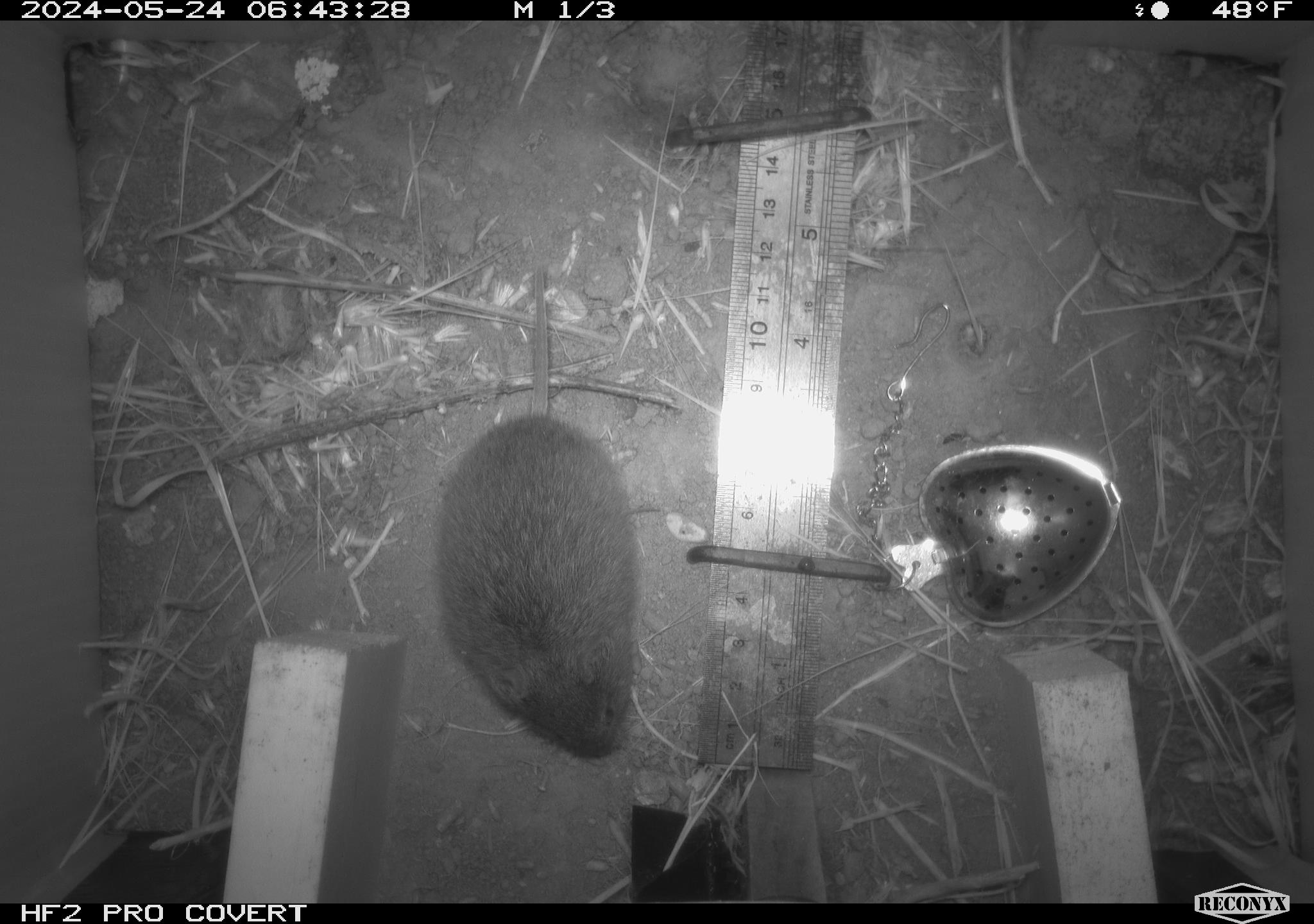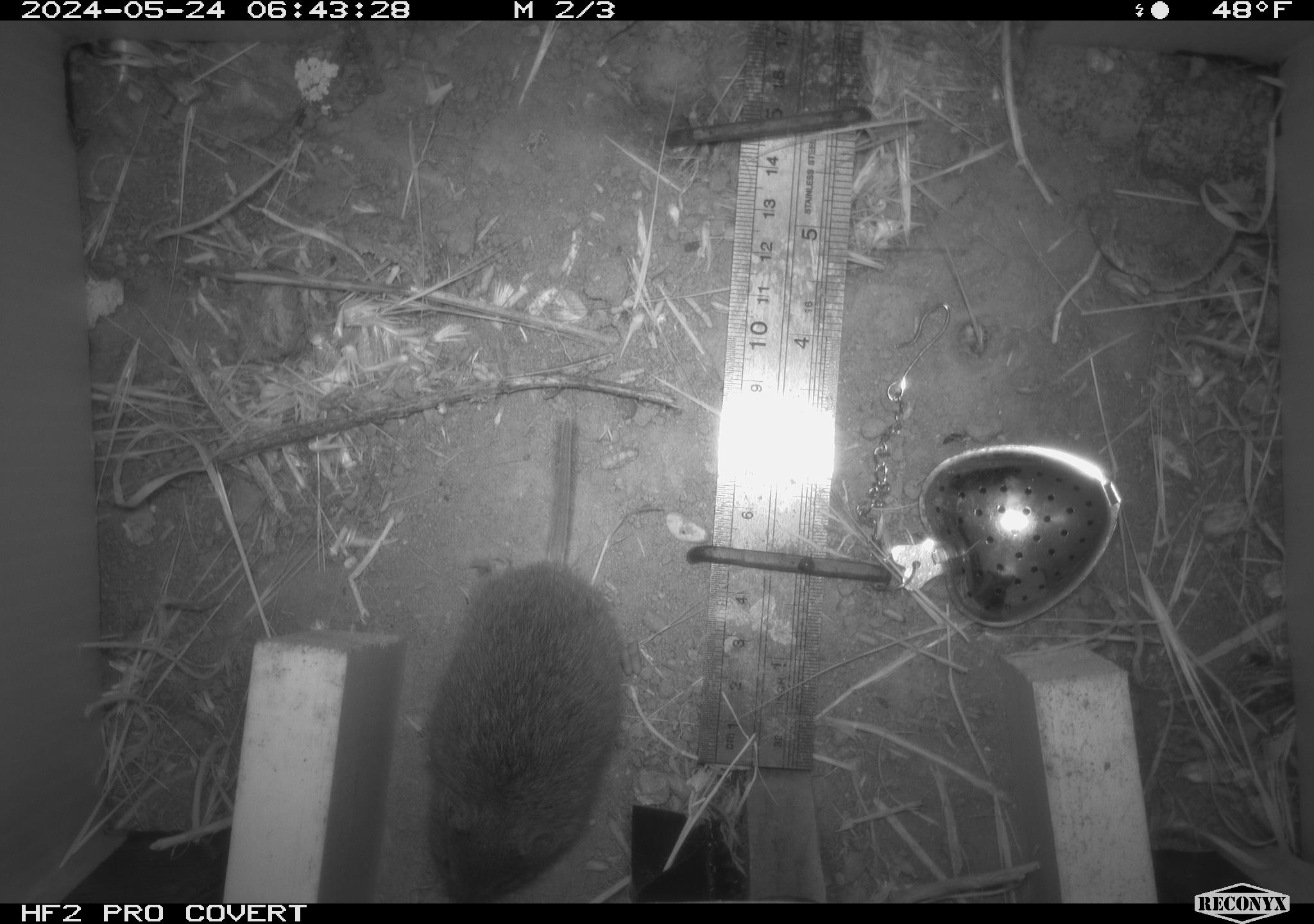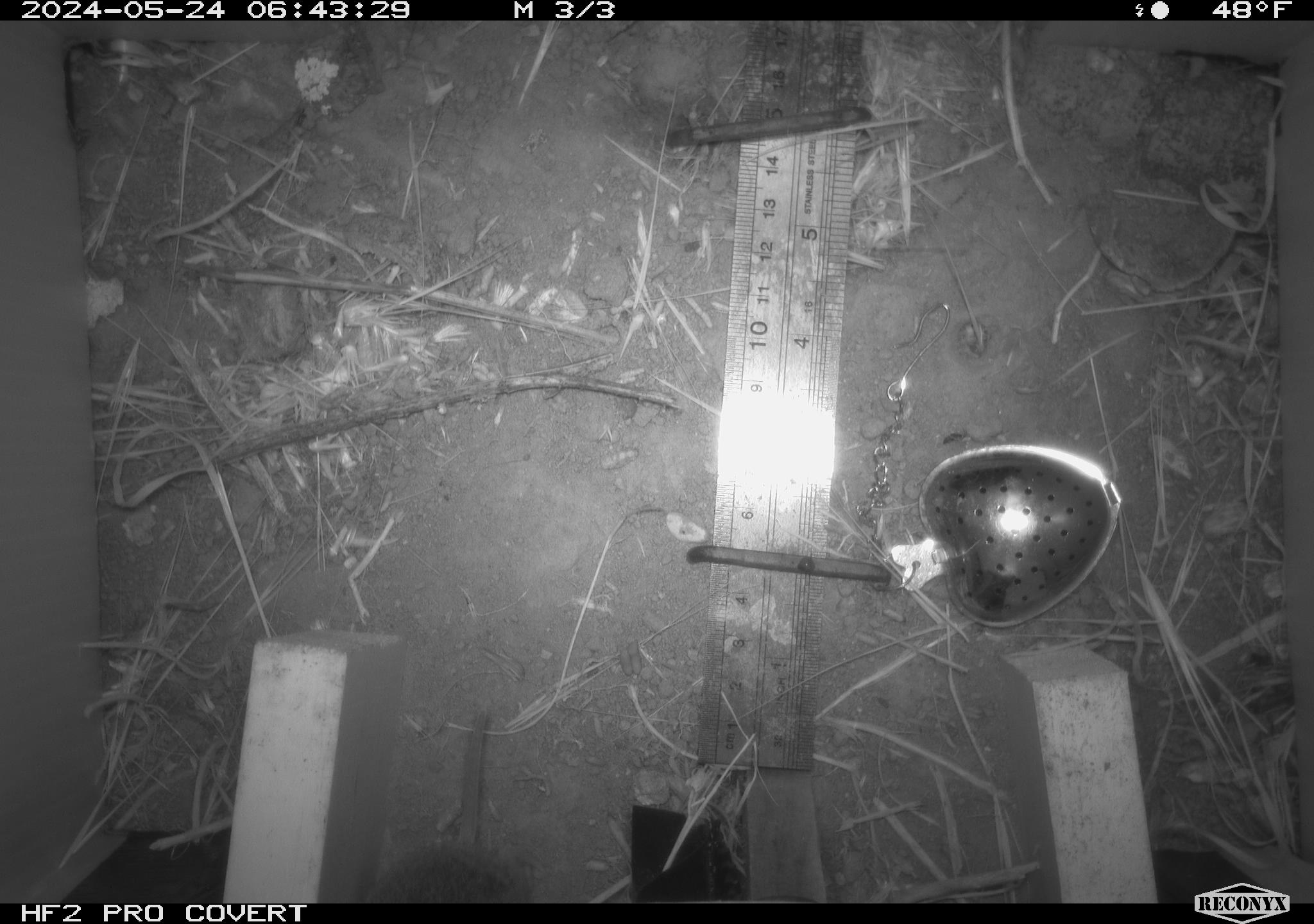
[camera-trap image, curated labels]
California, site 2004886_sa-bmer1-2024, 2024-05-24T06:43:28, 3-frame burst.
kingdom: Animalia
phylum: Chordata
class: Mammalia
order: Rodentia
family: Cricetidae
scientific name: Arvicolinae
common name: voles, lemmings, and muskrats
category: arvicolinae subfamily